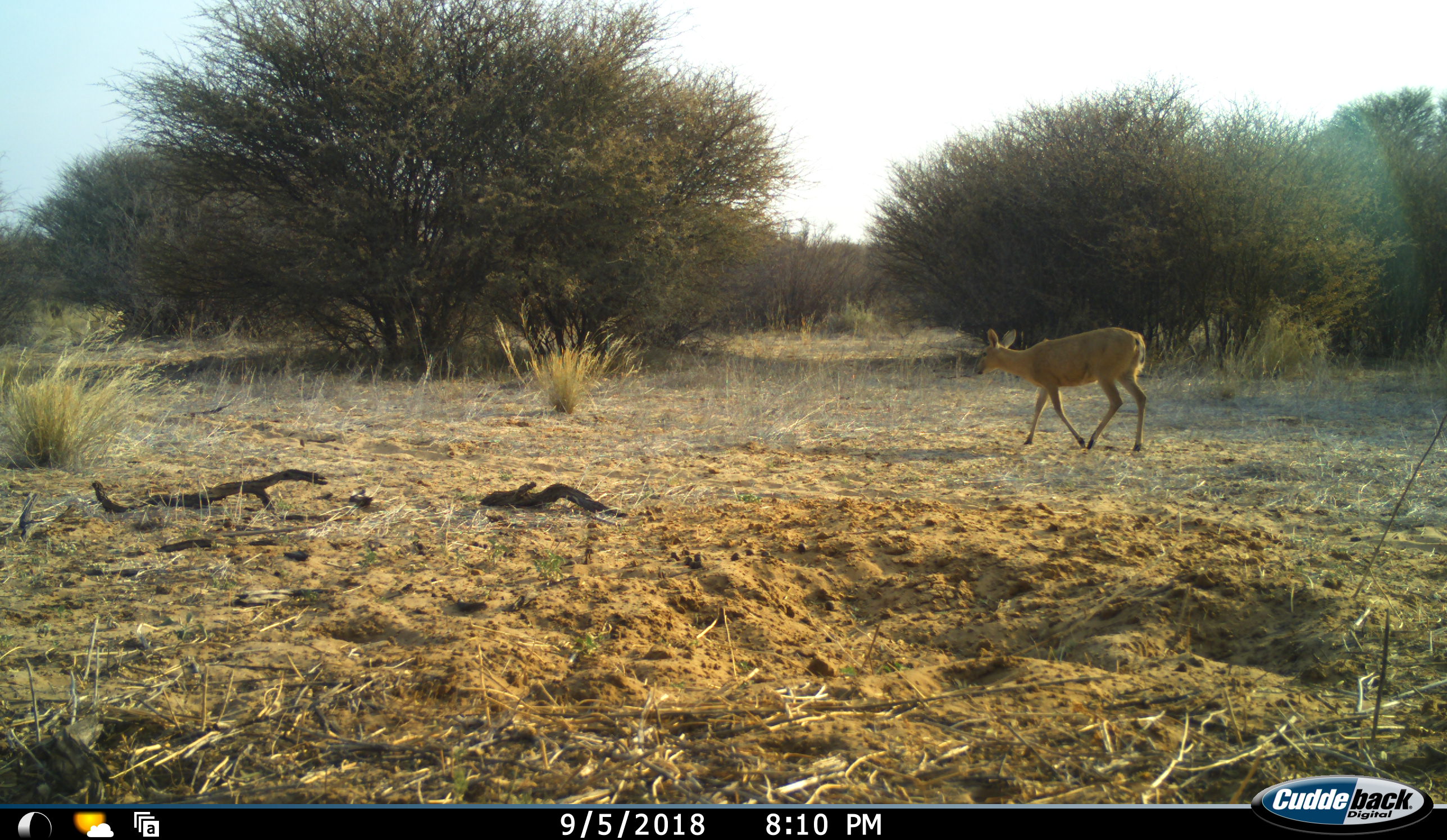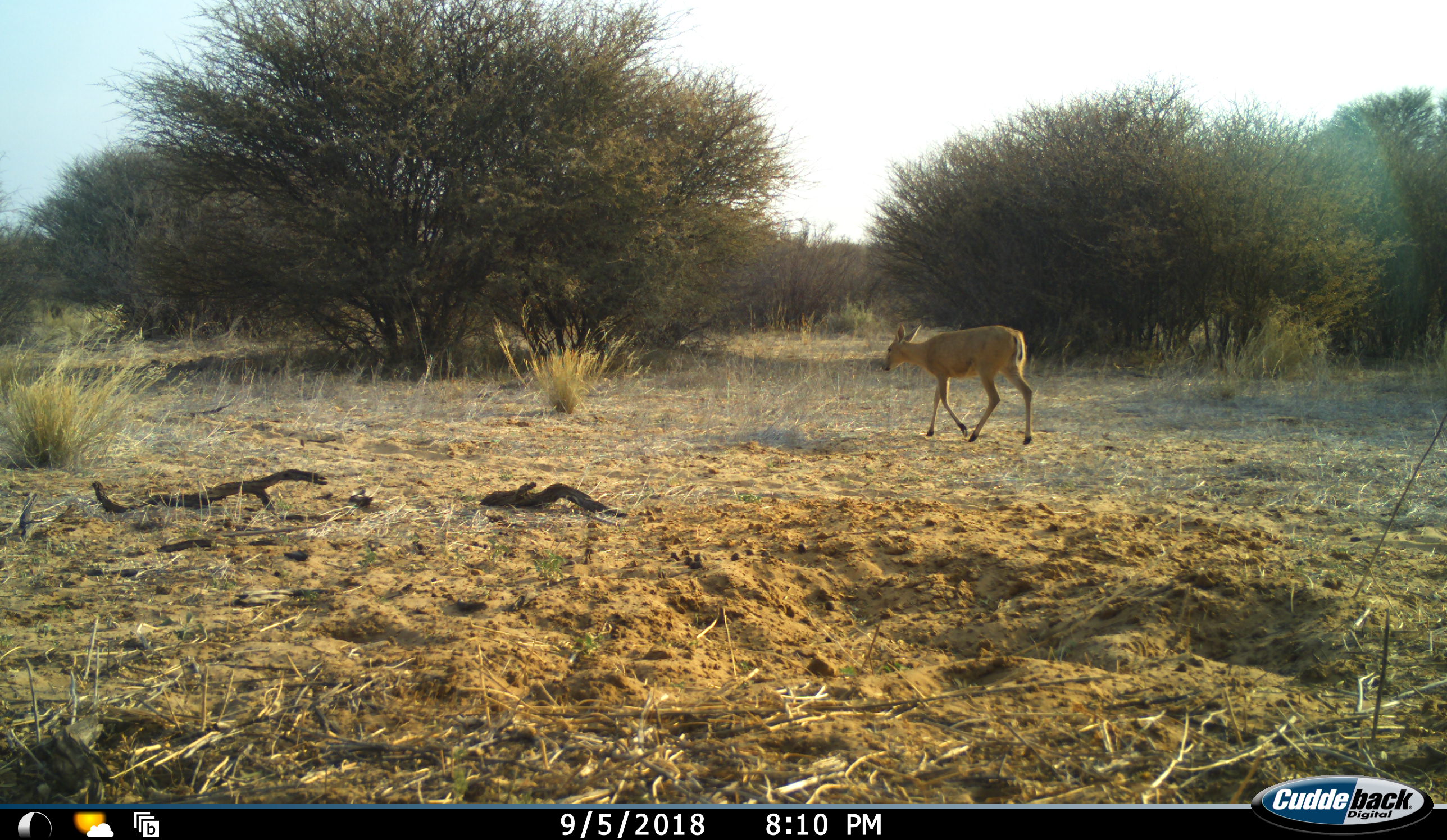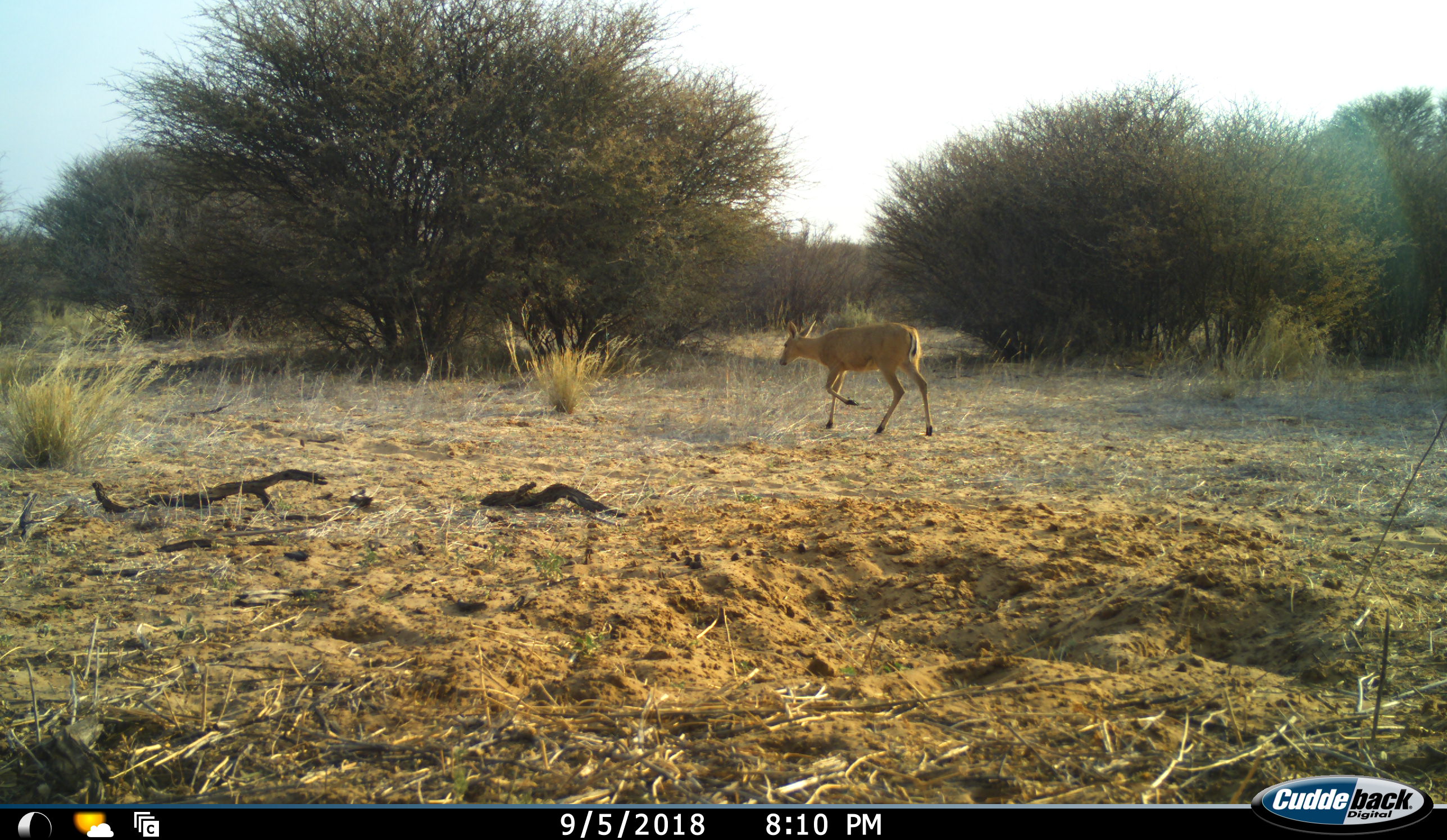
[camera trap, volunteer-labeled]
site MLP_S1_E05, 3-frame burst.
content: unidentified animal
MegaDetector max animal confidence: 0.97